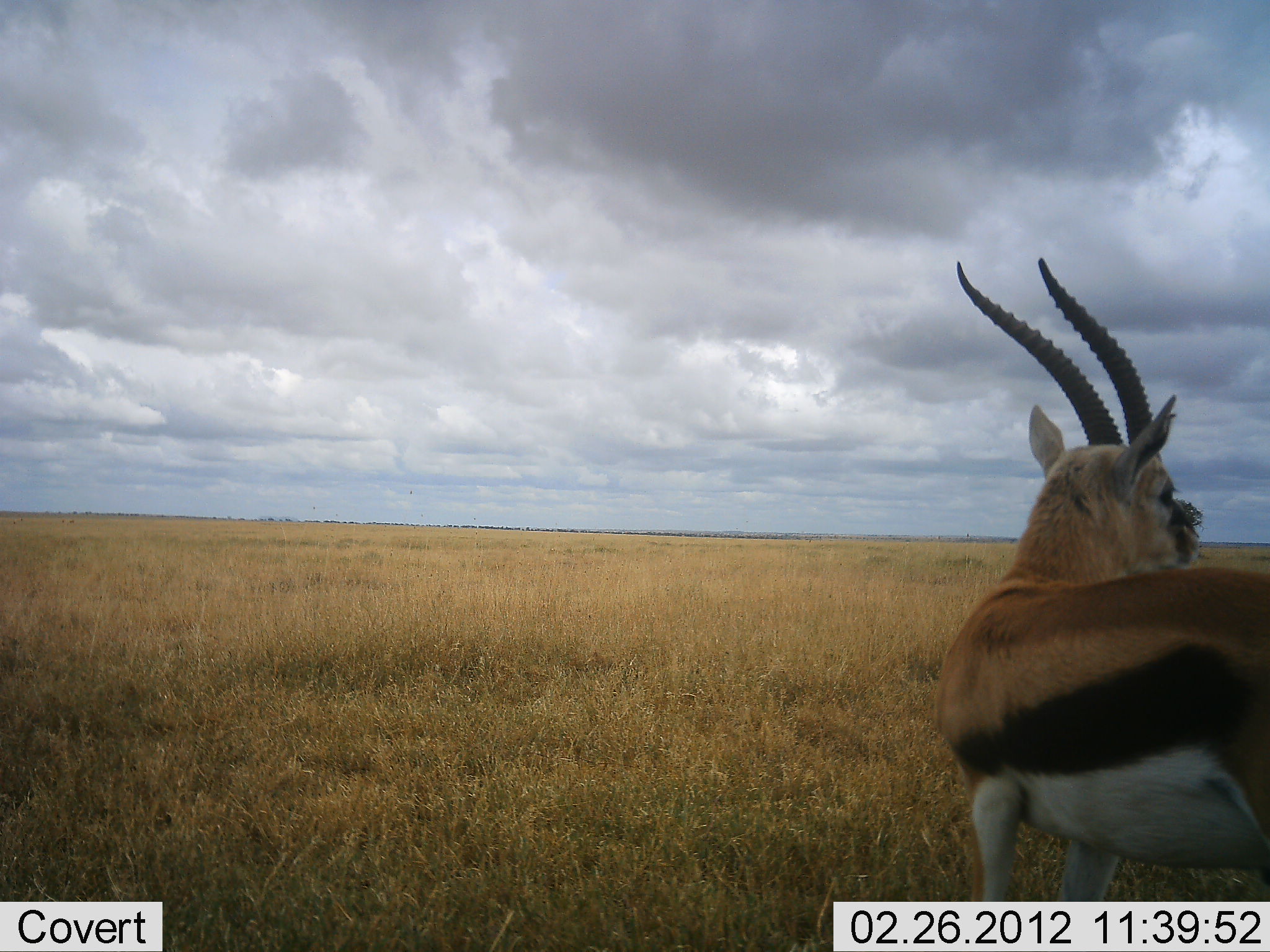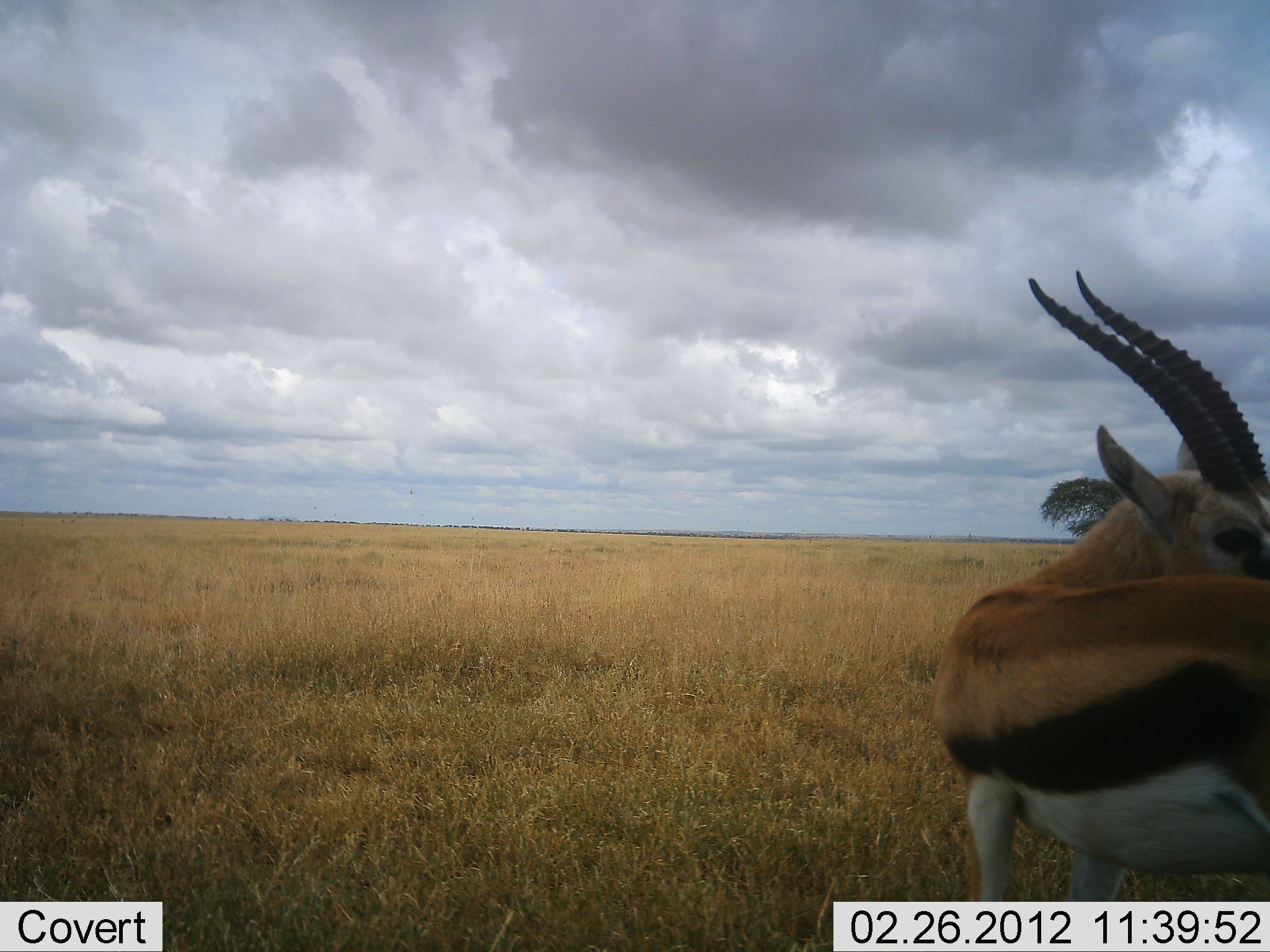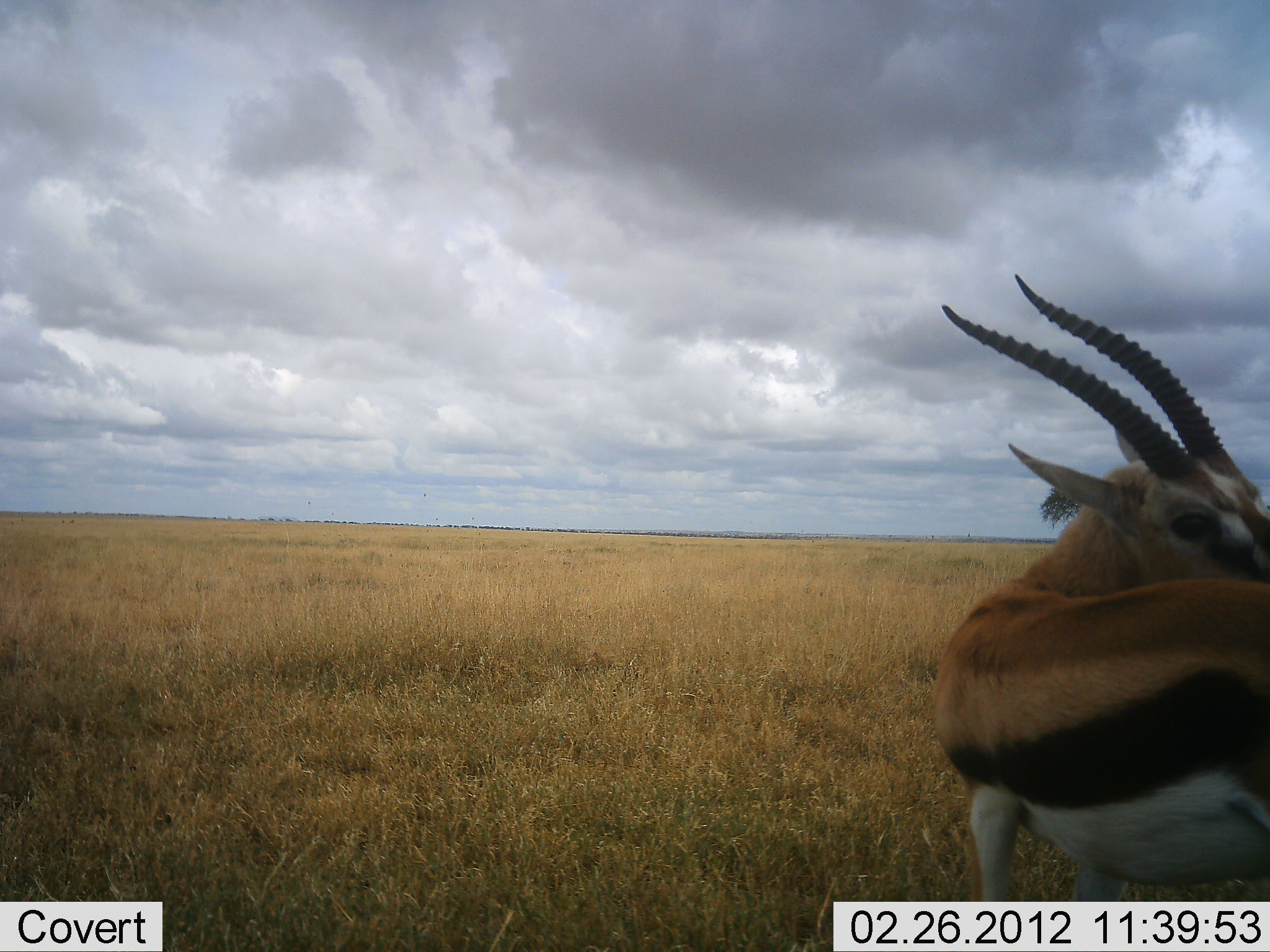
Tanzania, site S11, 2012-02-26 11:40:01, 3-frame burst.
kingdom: Animalia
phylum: Chordata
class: Mammalia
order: Artiodactyla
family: Bovidae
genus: Eudorcas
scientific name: Eudorcas thomsonii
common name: thomson's gazelle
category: gazellethomsons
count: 1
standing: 100%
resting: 8%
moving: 0%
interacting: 0%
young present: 0%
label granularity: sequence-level